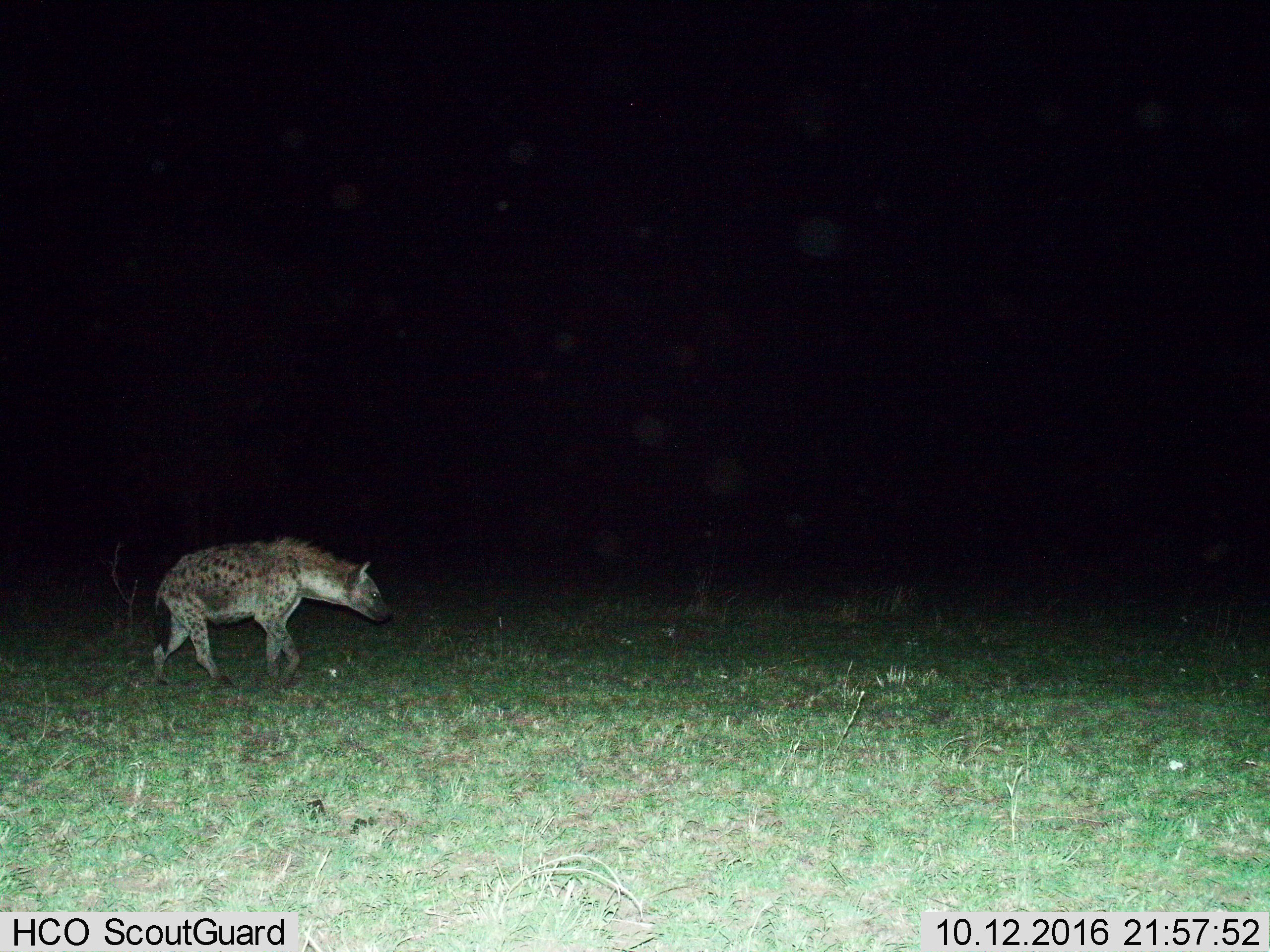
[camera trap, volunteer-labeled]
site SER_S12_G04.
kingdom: Animalia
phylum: Chordata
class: Mammalia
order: Carnivora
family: Hyaenidae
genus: Crocuta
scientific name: Crocuta crocuta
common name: spotted hyena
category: hyenaspotted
Hyenaspotted (spotted hyena) (Crocuta crocuta), count 1. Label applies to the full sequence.